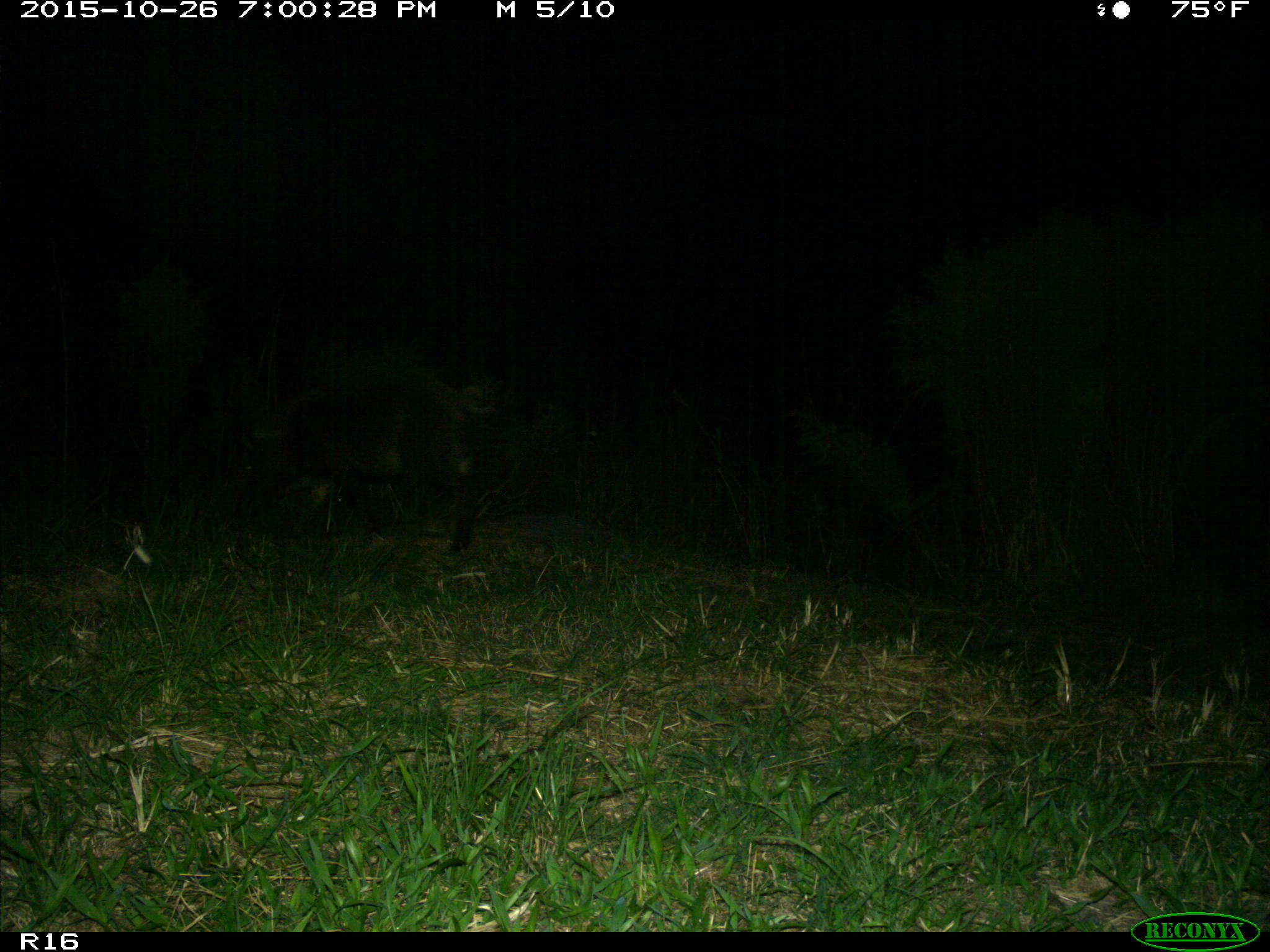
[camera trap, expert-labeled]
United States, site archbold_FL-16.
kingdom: Animalia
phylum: Chordata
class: Mammalia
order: Artiodactyla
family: Suidae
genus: Sus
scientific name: Sus scrofa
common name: wild boar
Sus scrofa (wild boar).